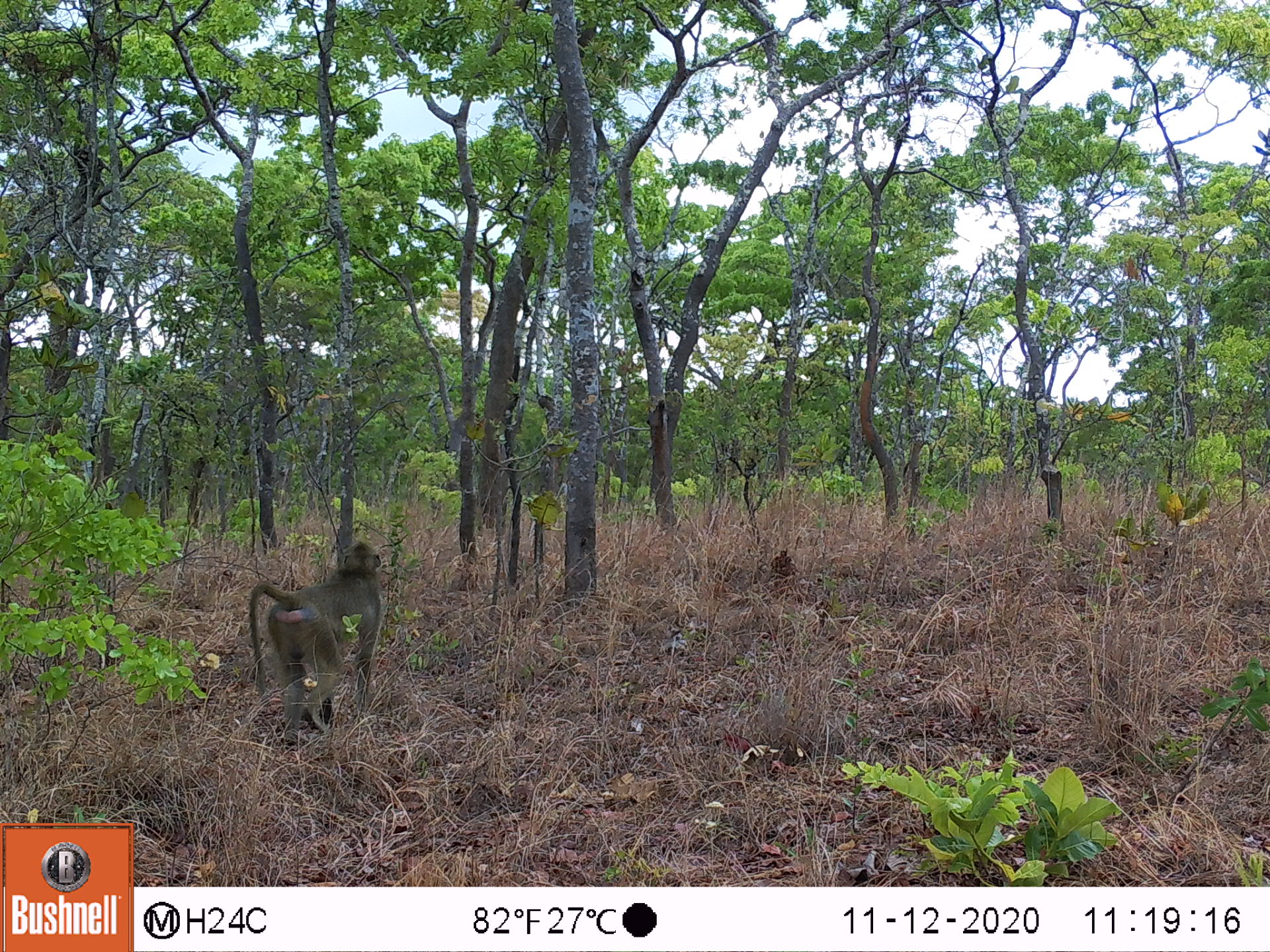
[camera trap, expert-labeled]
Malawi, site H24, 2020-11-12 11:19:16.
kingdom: Animalia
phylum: Chordata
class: Mammalia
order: Primates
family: Cercopithecidae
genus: Papio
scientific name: Papio cynocephalus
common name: yellow baboon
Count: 1.